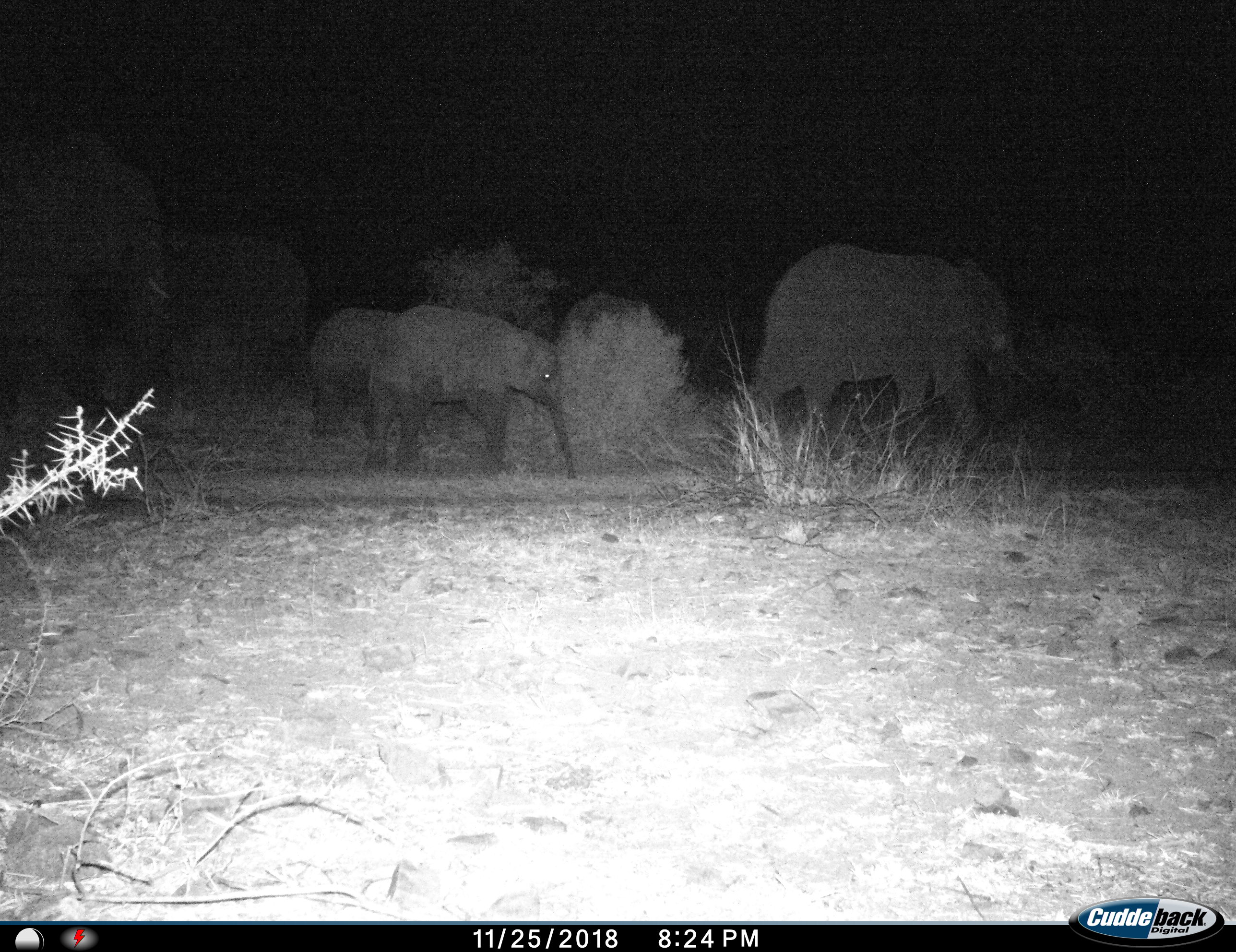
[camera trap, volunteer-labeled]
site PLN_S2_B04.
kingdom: Animalia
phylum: Chordata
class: Mammalia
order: Proboscidea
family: Elephantidae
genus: Loxodonta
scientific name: Loxodonta africana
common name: african bush elephant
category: elephant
Elephant (african bush elephant) (Loxodonta africana), count 5. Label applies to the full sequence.